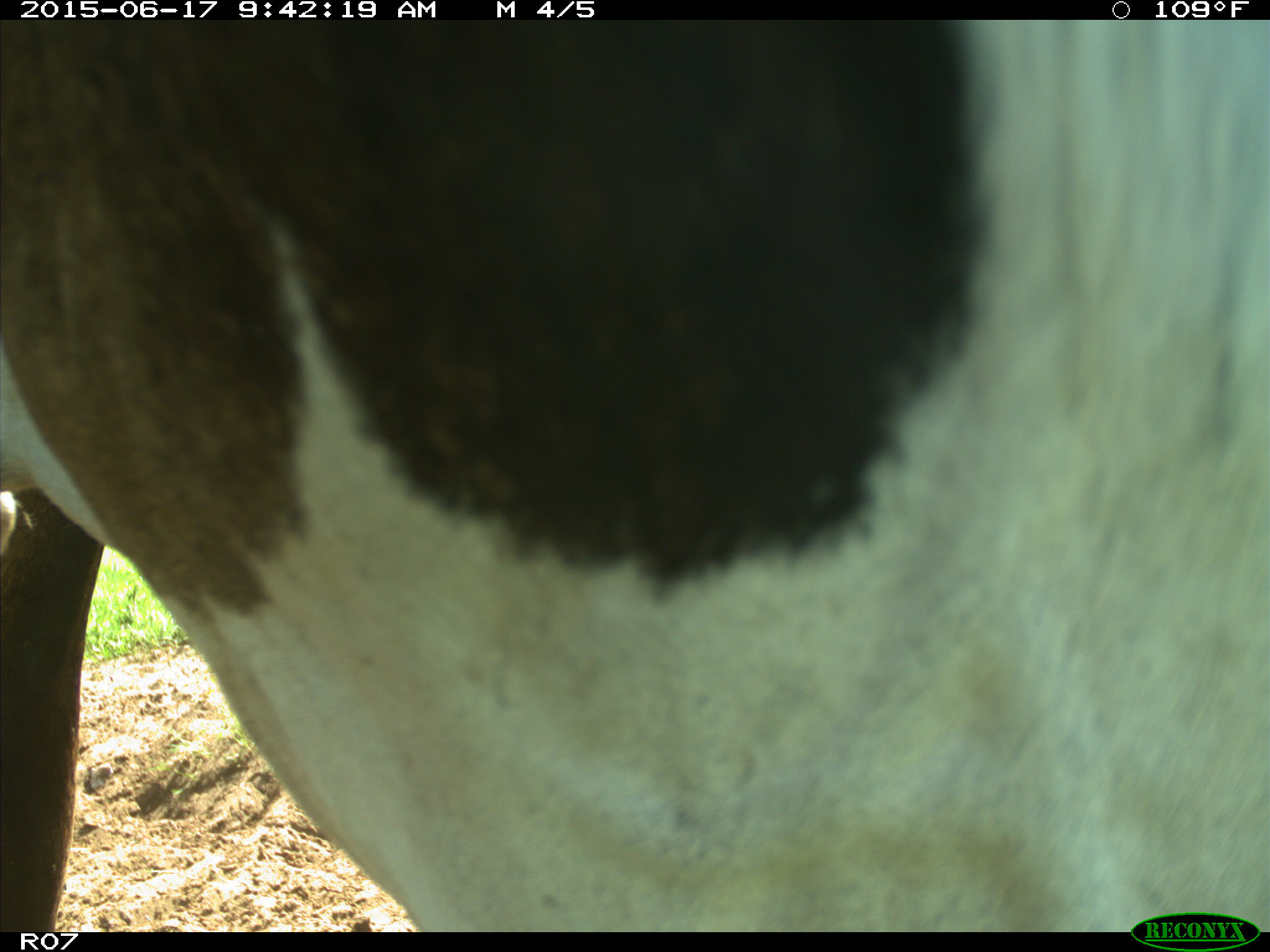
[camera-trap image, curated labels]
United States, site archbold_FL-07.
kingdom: Animalia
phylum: Chordata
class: Mammalia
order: Artiodactyla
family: Bovidae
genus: Bos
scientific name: Bos taurus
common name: domestic cow